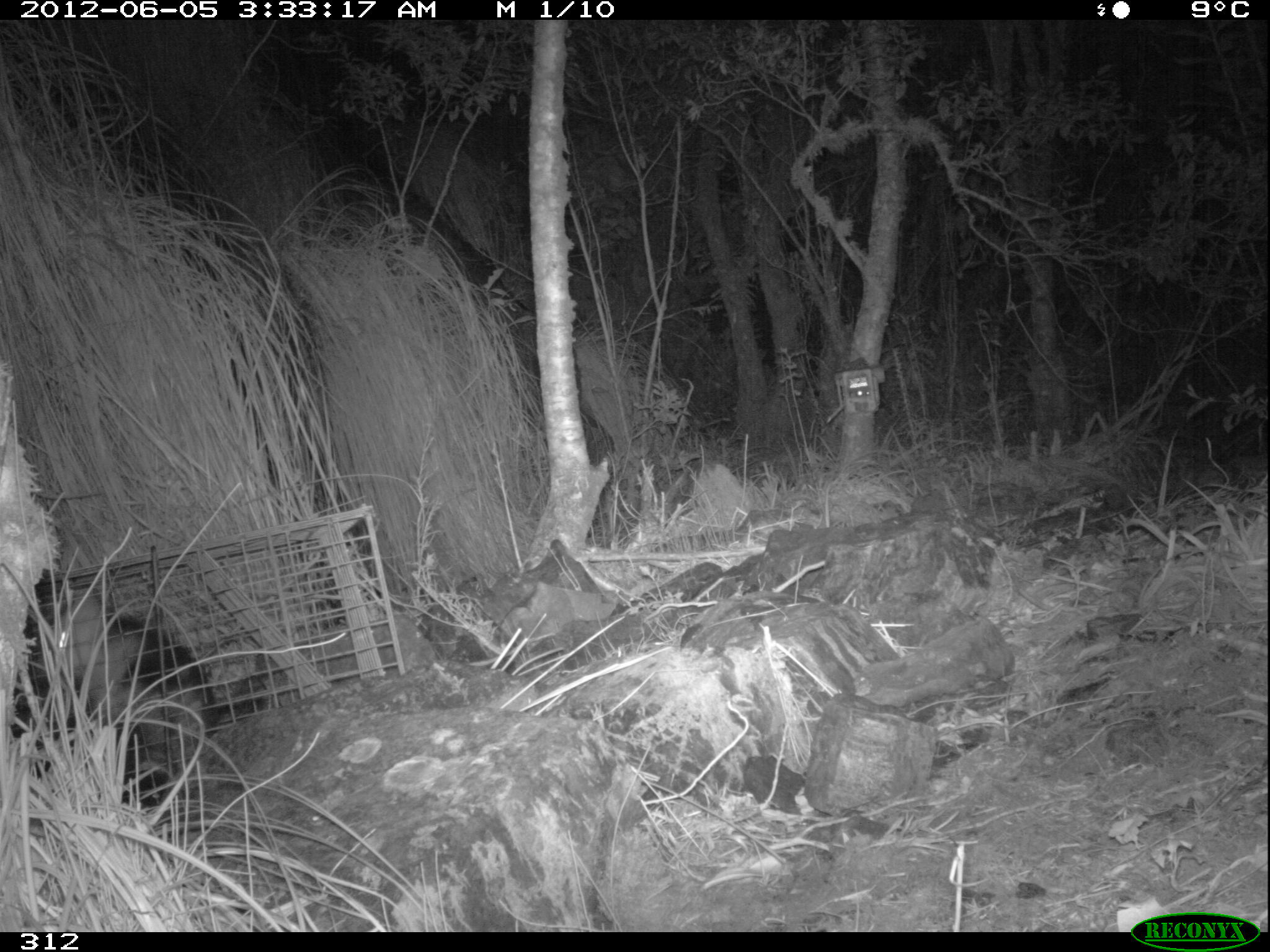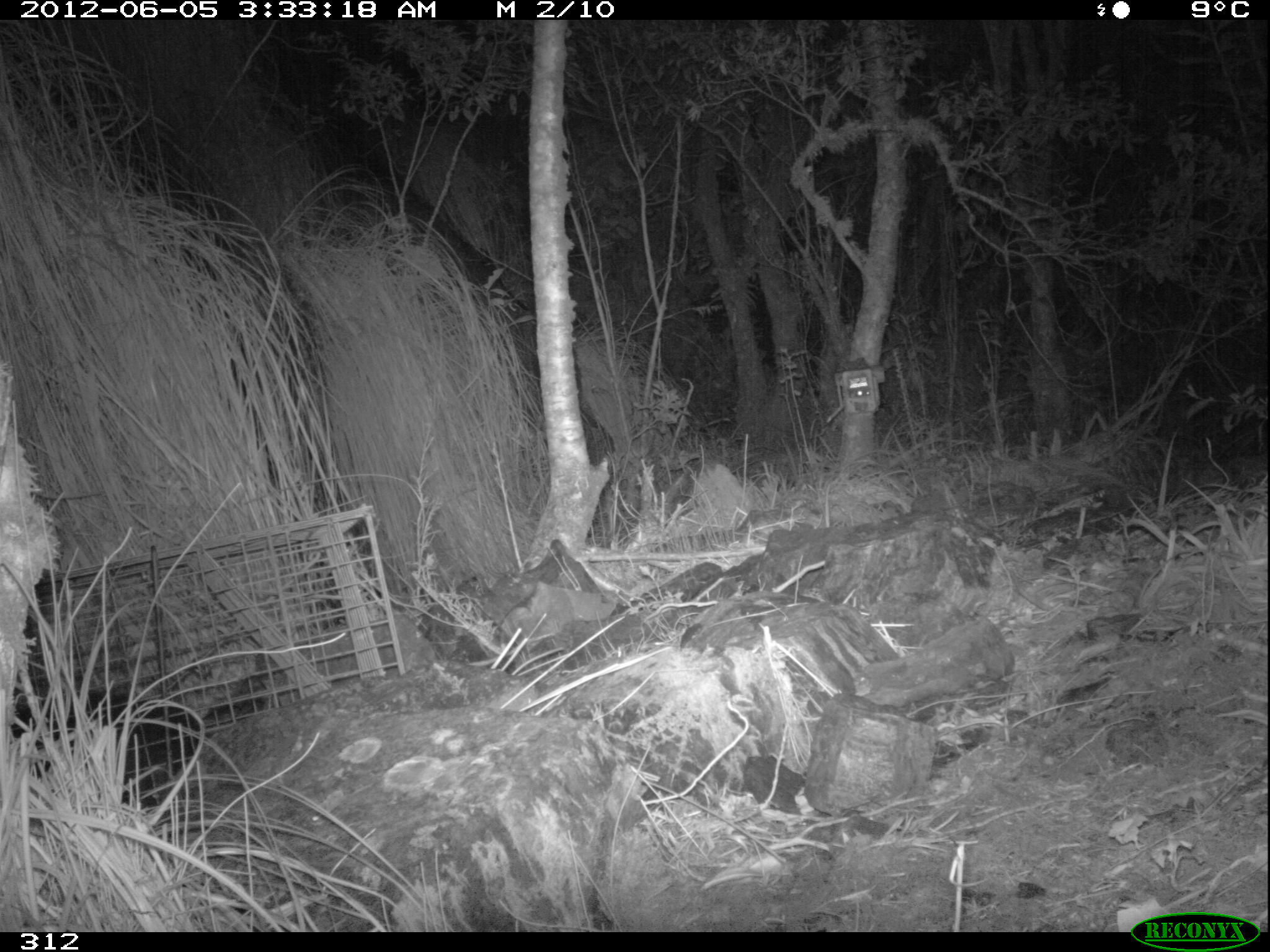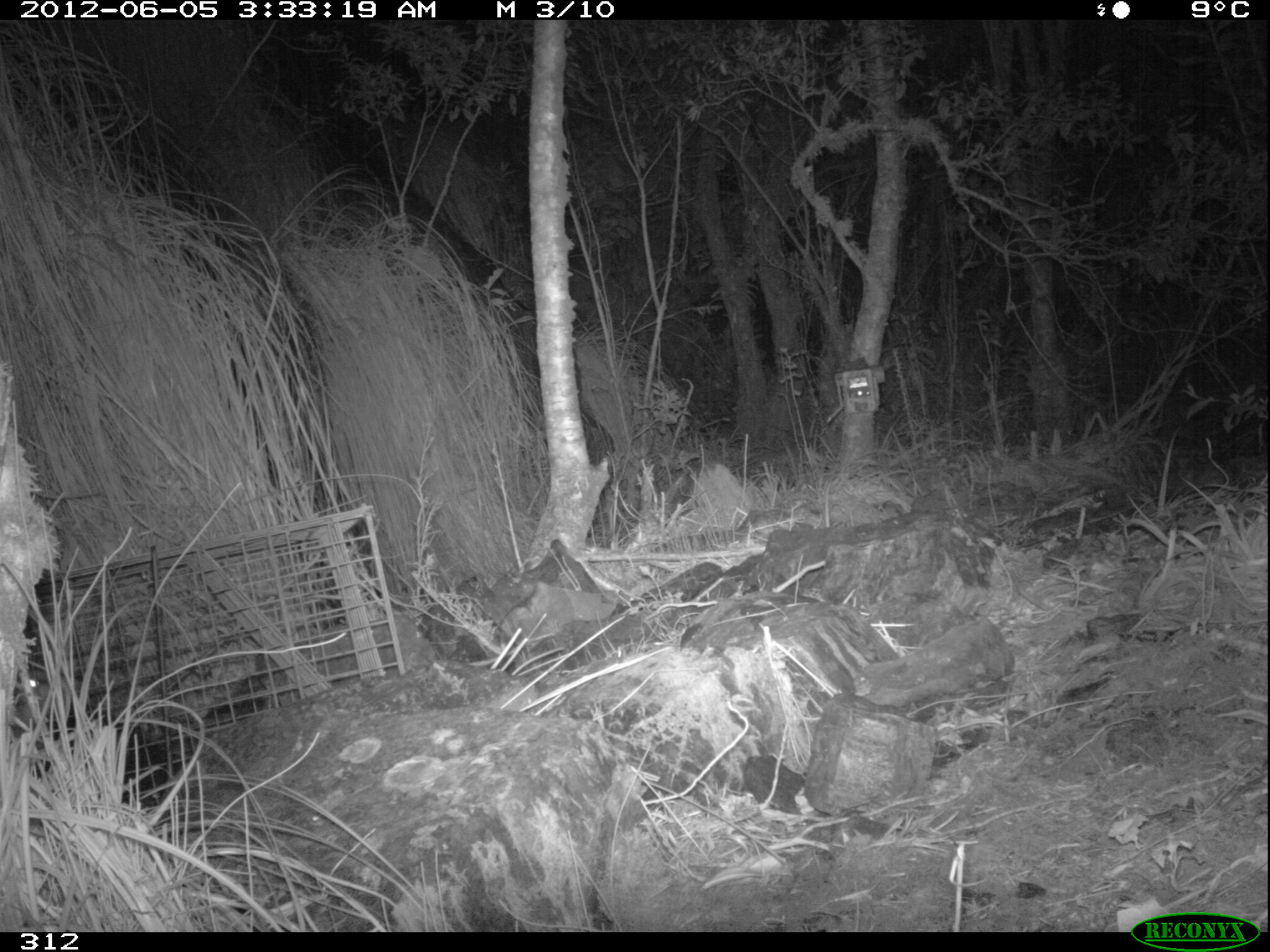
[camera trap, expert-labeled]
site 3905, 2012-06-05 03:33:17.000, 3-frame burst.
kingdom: Animalia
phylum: Chordata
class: Mammalia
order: Didelphimorphia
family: Didelphidae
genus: Didelphis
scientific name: Didelphis pernigra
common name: andean white-eared opossum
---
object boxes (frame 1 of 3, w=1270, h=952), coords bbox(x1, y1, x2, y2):
didelphis pernigra: bbox(9, 569, 217, 812)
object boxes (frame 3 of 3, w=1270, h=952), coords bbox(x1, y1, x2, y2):
didelphis pernigra: bbox(8, 656, 190, 806)